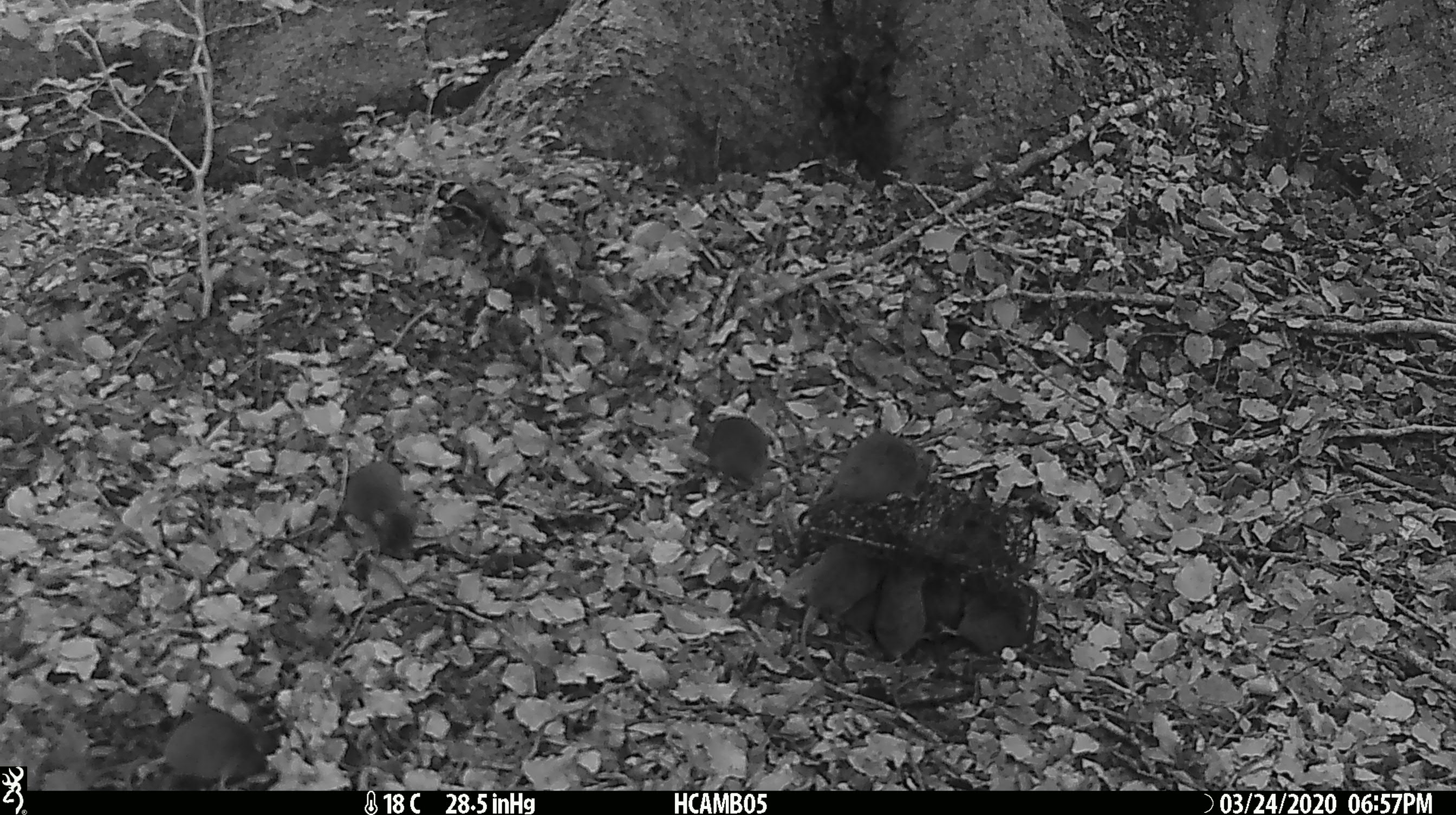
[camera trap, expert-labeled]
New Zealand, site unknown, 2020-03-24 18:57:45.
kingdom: Animalia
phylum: Chordata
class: Mammalia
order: Rodentia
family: Muridae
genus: Mus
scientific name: Mus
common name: mouse